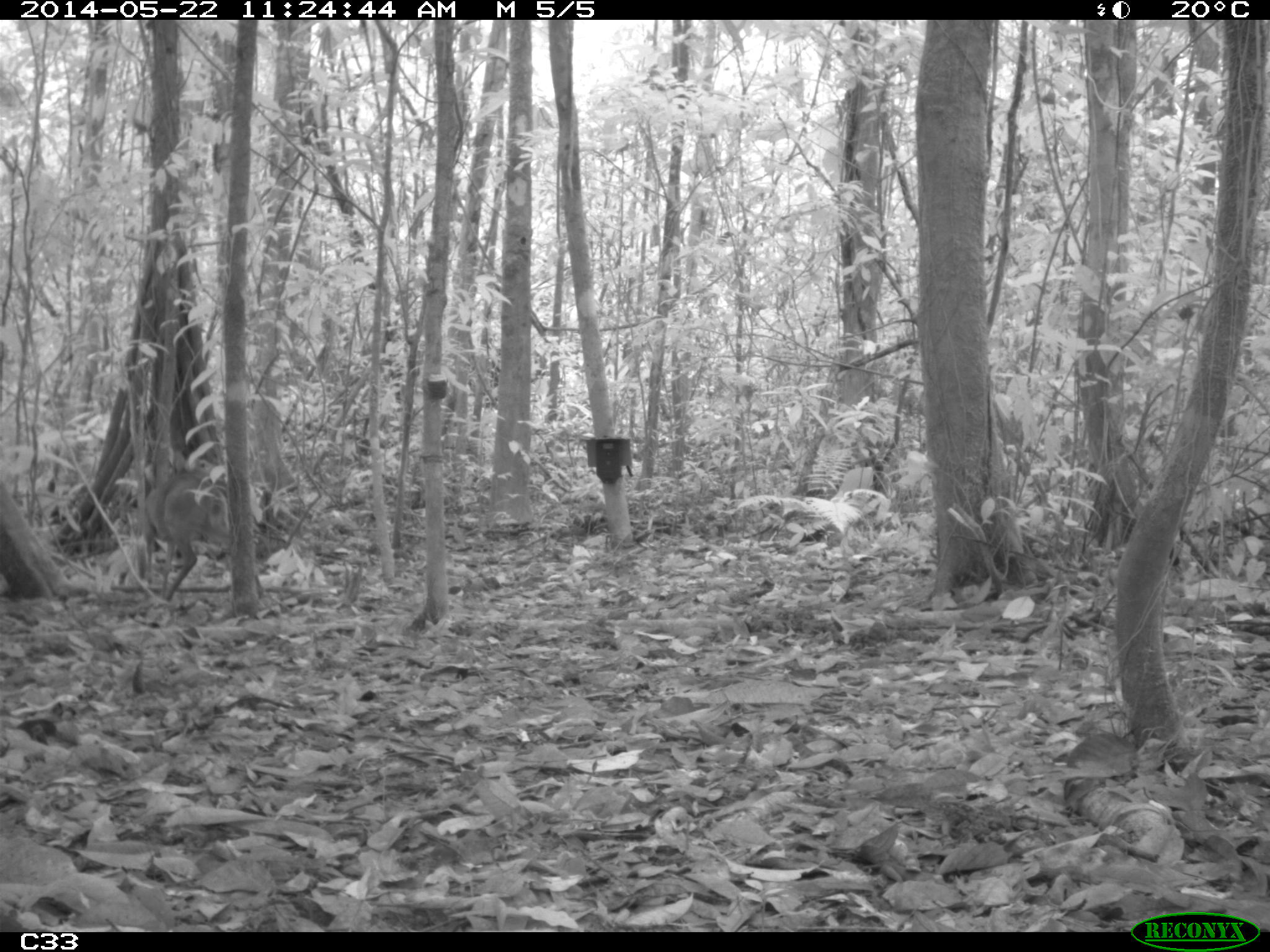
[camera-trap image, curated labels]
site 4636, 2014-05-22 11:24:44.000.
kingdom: Animalia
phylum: Chordata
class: Mammalia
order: Artiodactyla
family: Cervidae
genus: Mazama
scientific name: Mazama gouazoubira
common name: gray brocket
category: mazama gouazaoubira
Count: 1.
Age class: juvenile.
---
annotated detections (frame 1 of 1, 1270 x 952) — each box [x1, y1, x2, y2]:
mazama gouazaoubira: [141, 466, 266, 602]